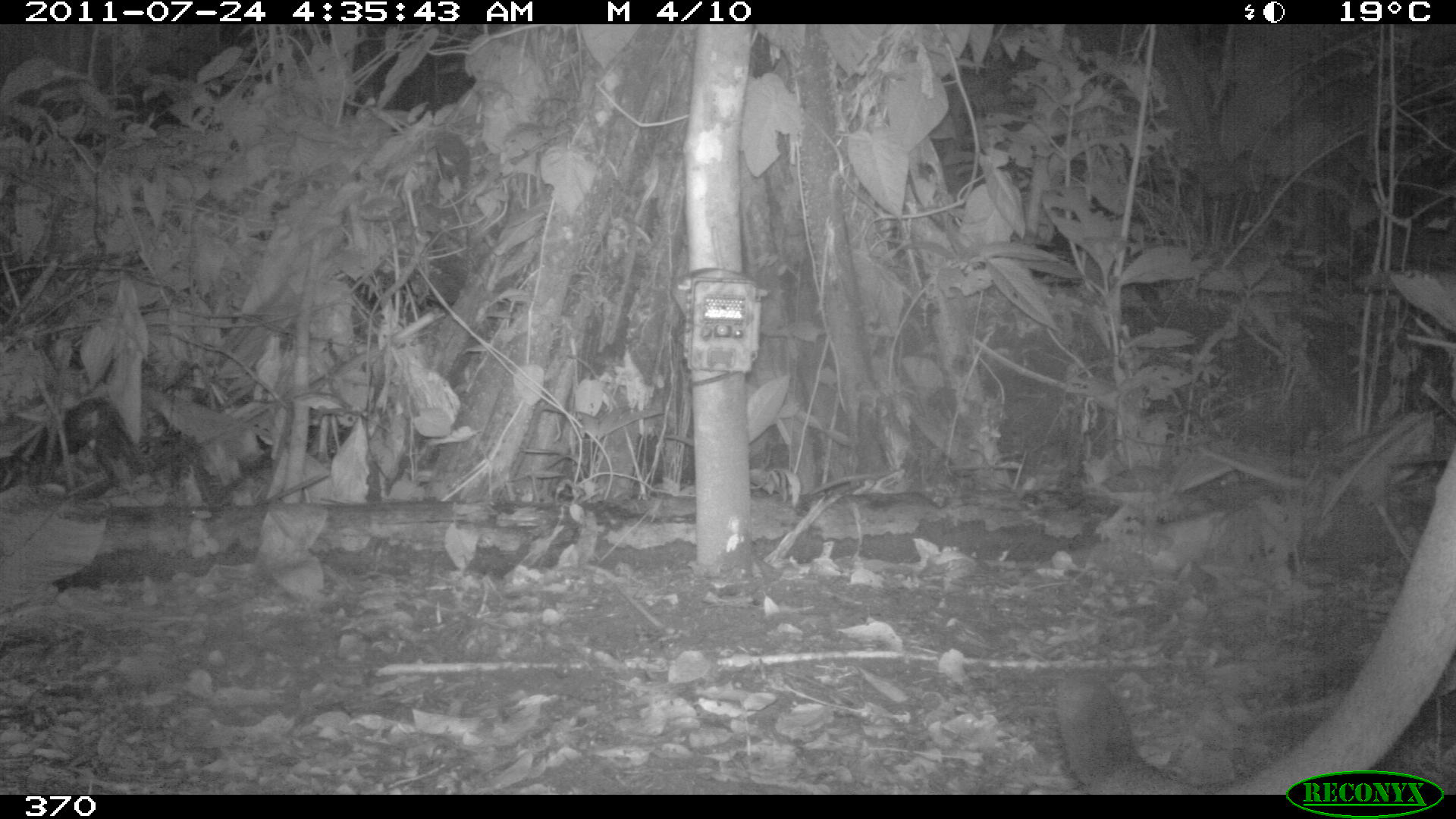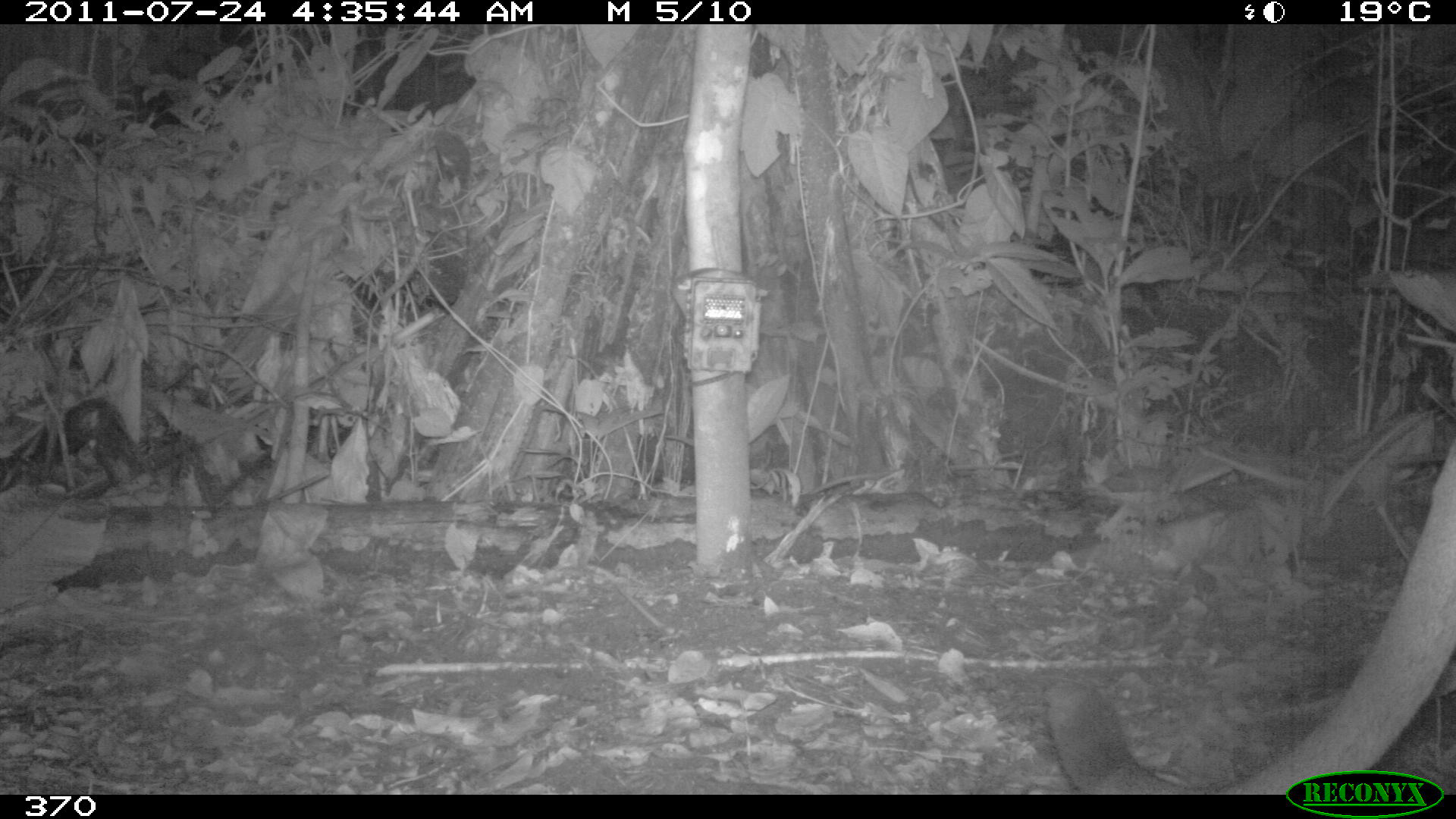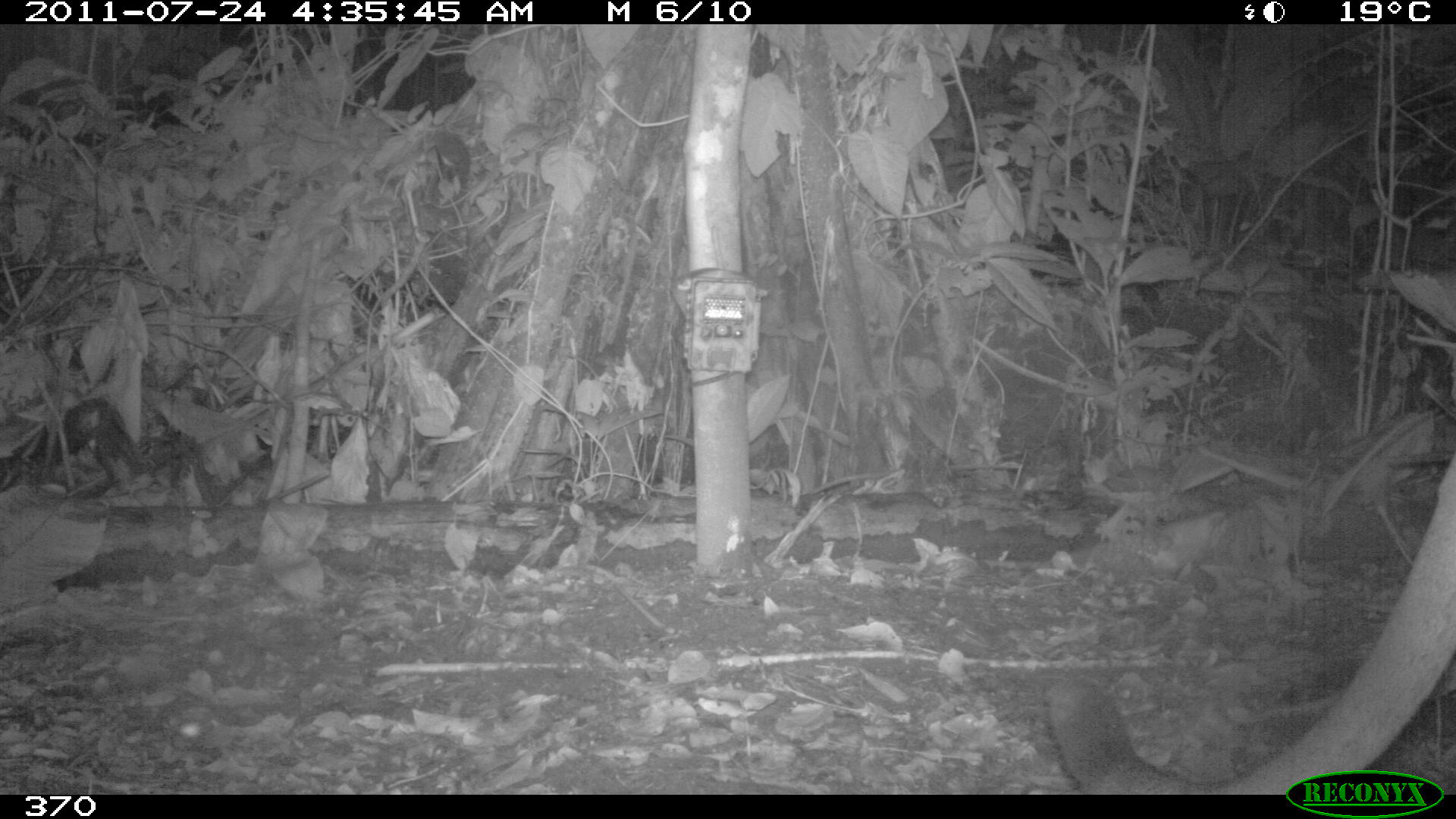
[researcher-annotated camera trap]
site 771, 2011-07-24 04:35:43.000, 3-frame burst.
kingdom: Animalia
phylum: Chordata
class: Mammalia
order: Carnivora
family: Felidae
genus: Puma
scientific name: Puma concolor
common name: mountain lion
Puma concolor (mountain lion).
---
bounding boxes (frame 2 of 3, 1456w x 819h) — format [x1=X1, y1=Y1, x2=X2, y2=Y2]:
puma concolor: [x1=1041, y1=420, x2=1456, y2=794]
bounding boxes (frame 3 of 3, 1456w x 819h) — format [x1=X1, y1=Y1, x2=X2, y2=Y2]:
puma concolor: [x1=1041, y1=397, x2=1456, y2=792]